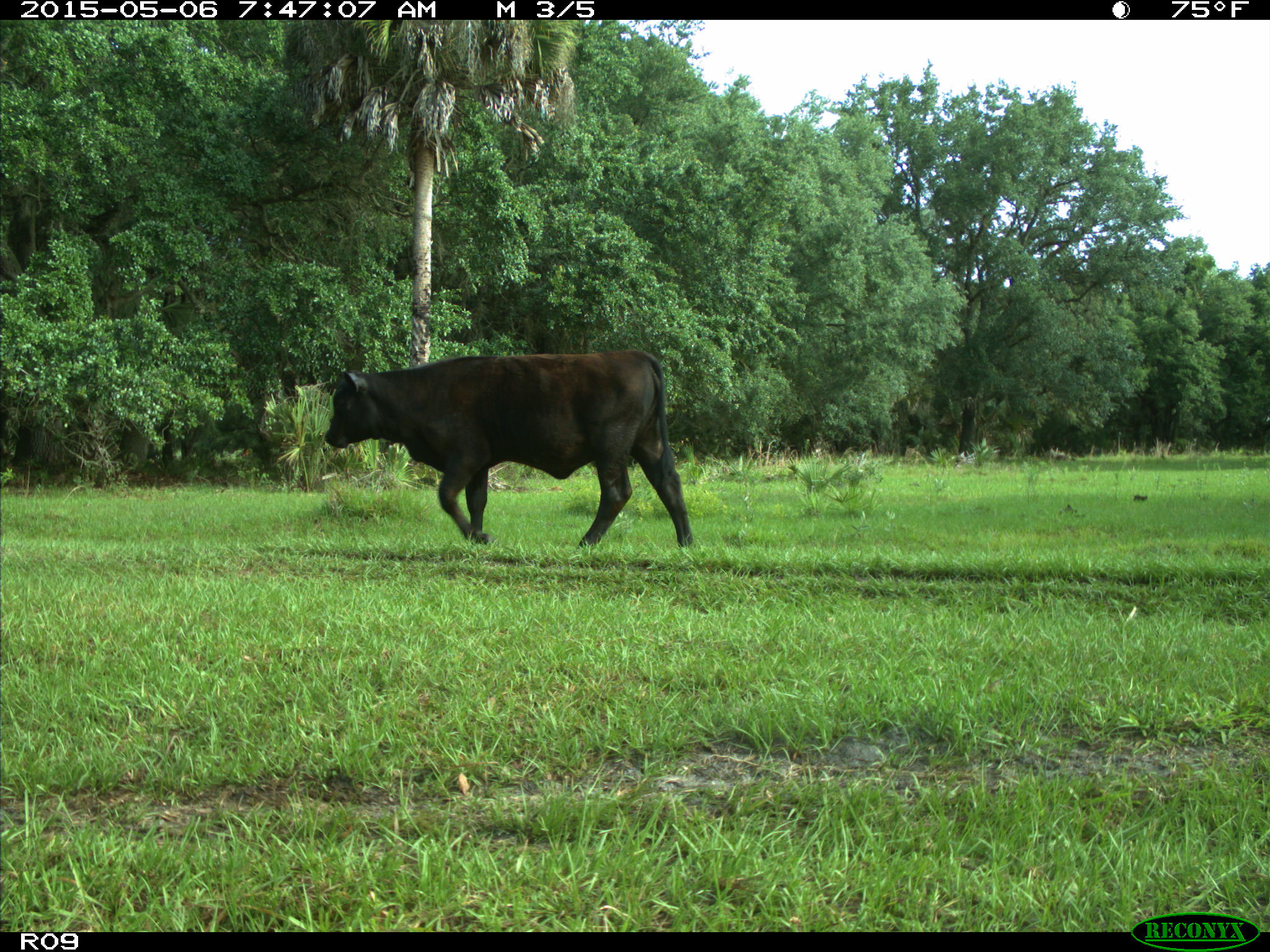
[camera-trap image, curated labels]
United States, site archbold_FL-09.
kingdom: Animalia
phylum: Chordata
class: Mammalia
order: Artiodactyla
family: Bovidae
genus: Bos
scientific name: Bos taurus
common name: domestic cow